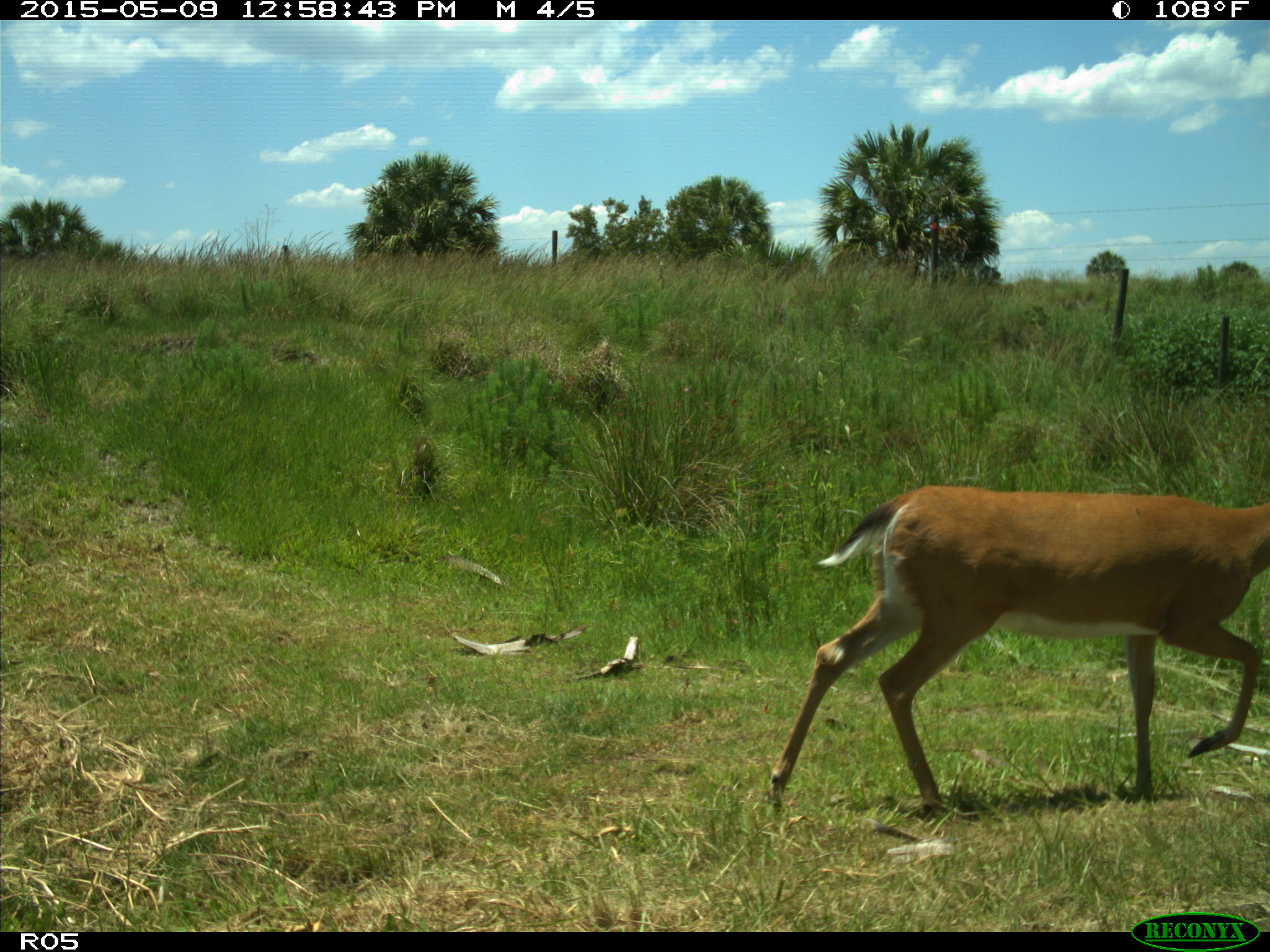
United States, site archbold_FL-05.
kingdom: Animalia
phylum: Chordata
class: Mammalia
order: Artiodactyla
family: Cervidae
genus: Odocoileus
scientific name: Odocoileus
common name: deer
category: unidentified deer